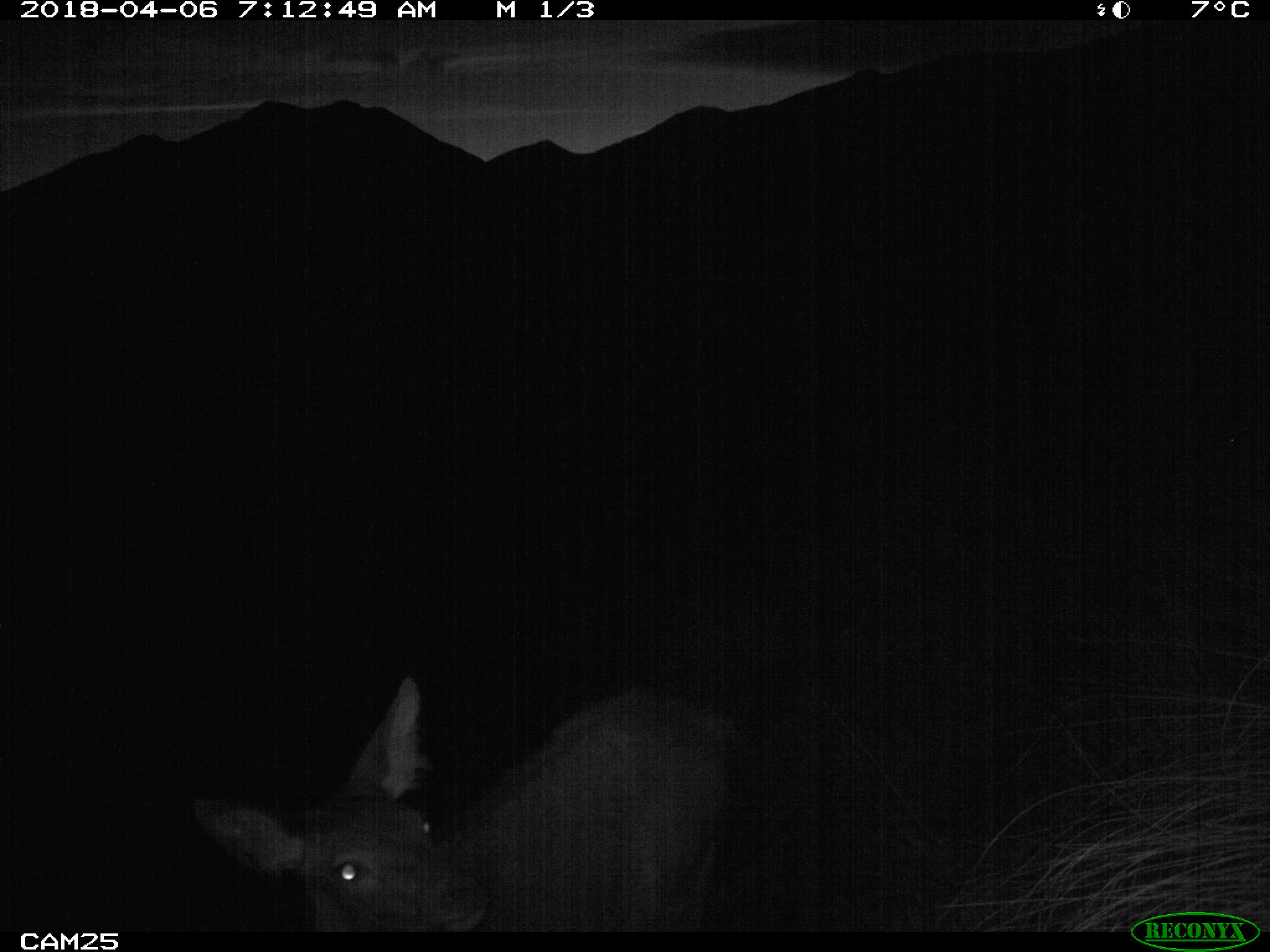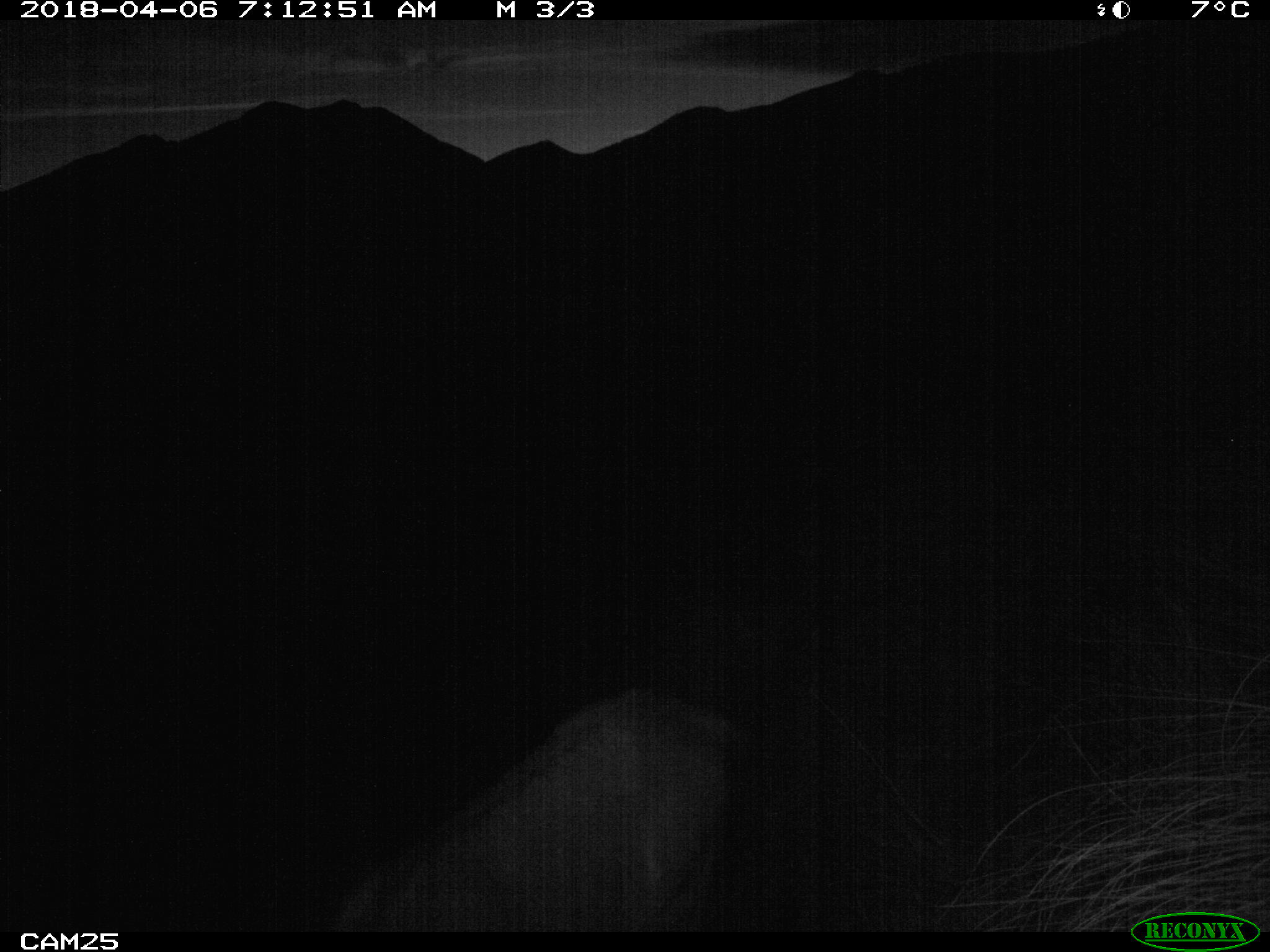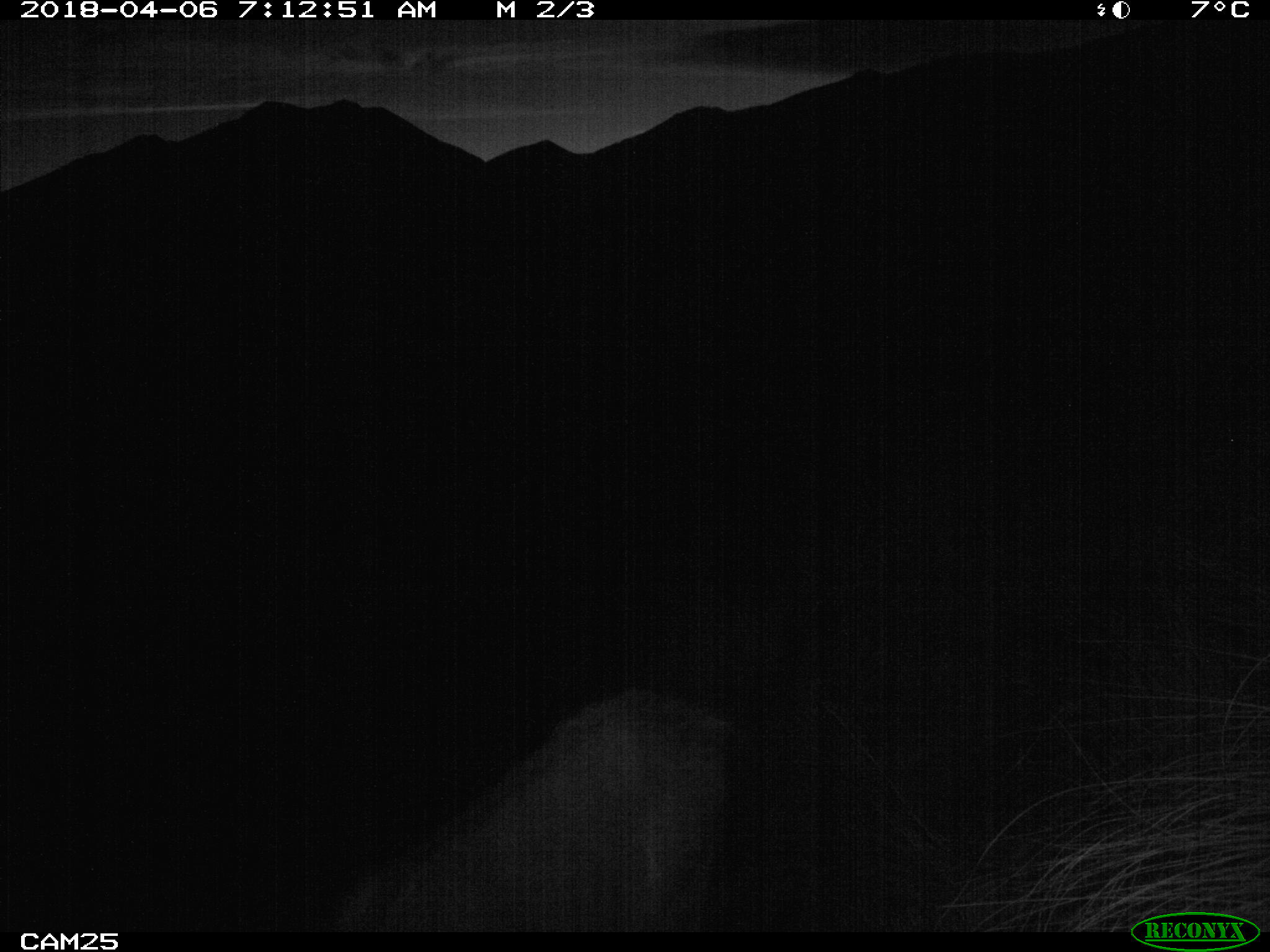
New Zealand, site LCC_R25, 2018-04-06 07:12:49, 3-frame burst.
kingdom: Animalia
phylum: Chordata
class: Mammalia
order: Artiodactyla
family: Cervidae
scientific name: Cervidae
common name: deer